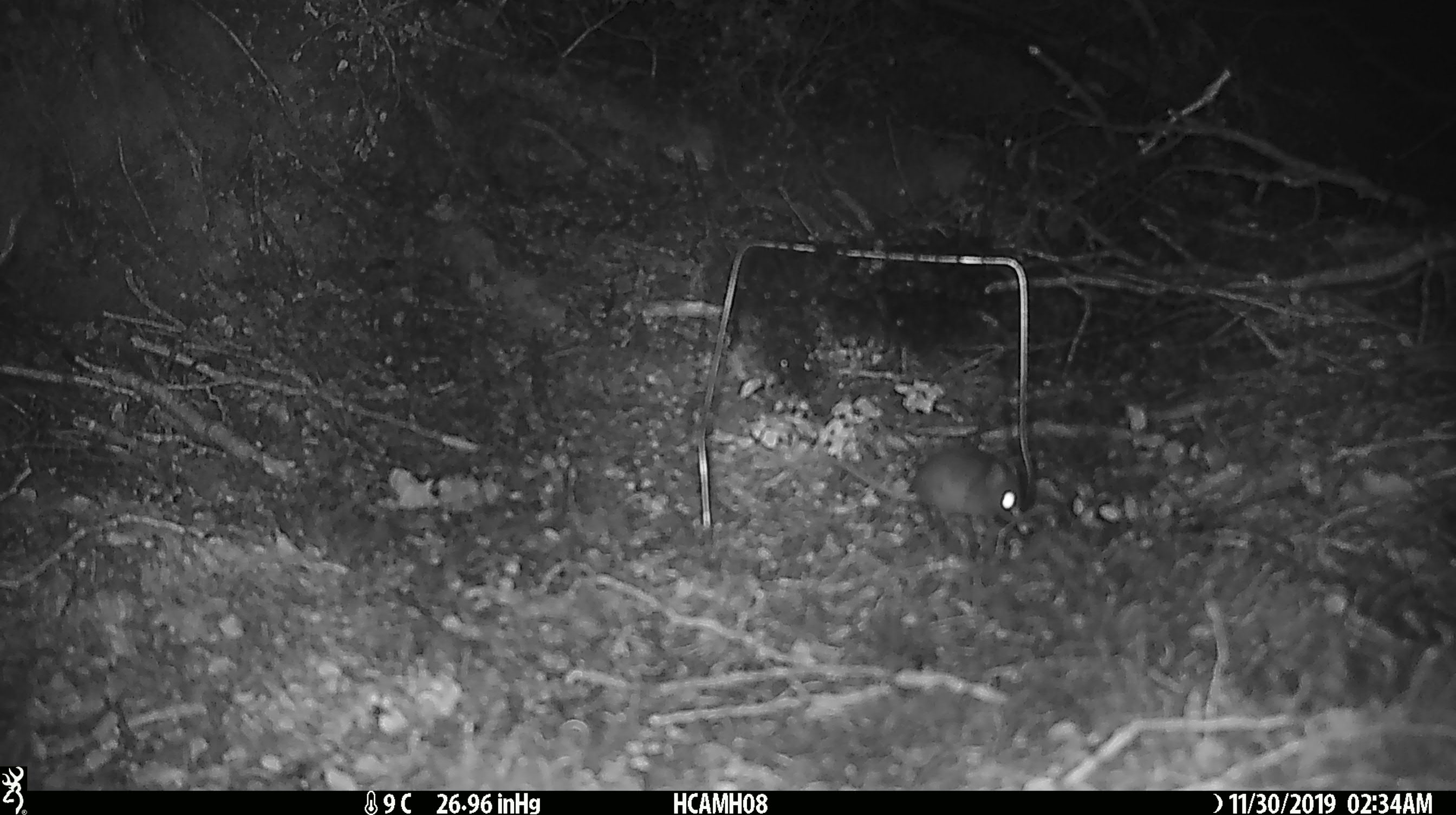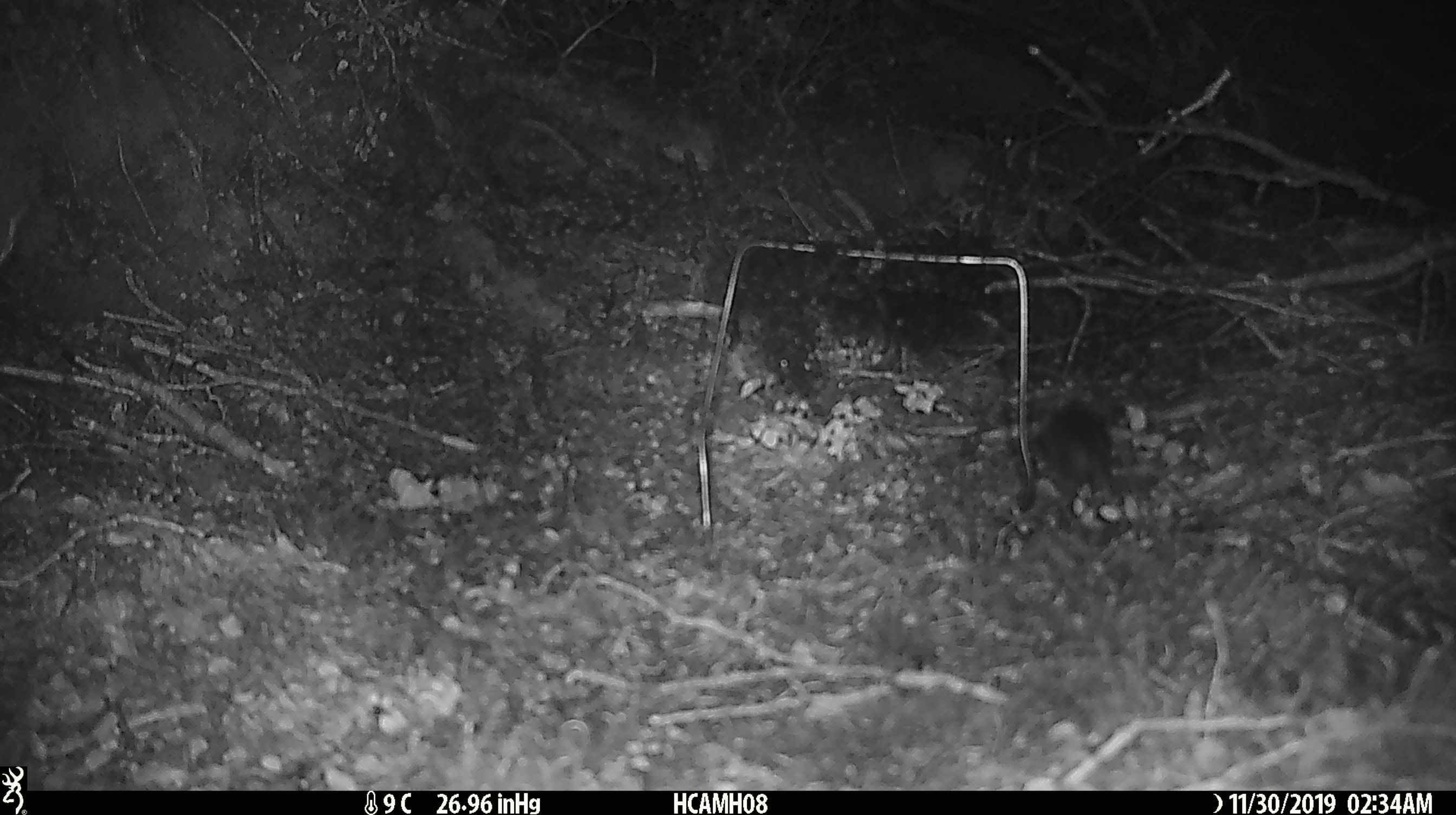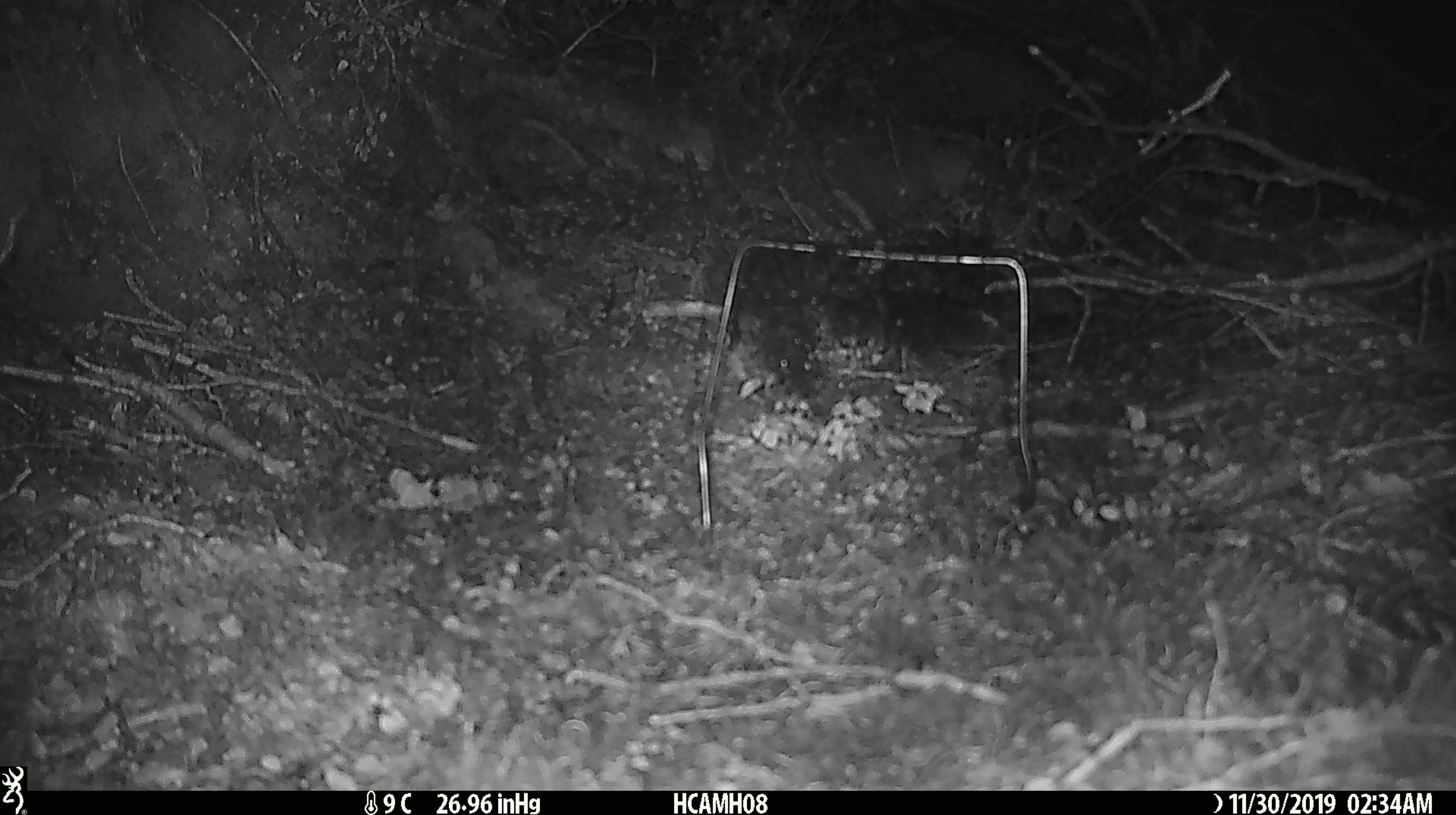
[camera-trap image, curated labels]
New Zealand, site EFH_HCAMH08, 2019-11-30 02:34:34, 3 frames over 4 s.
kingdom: Animalia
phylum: Chordata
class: Mammalia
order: Rodentia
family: Muridae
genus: Mus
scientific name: Mus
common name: mouse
Mouse (Mus).